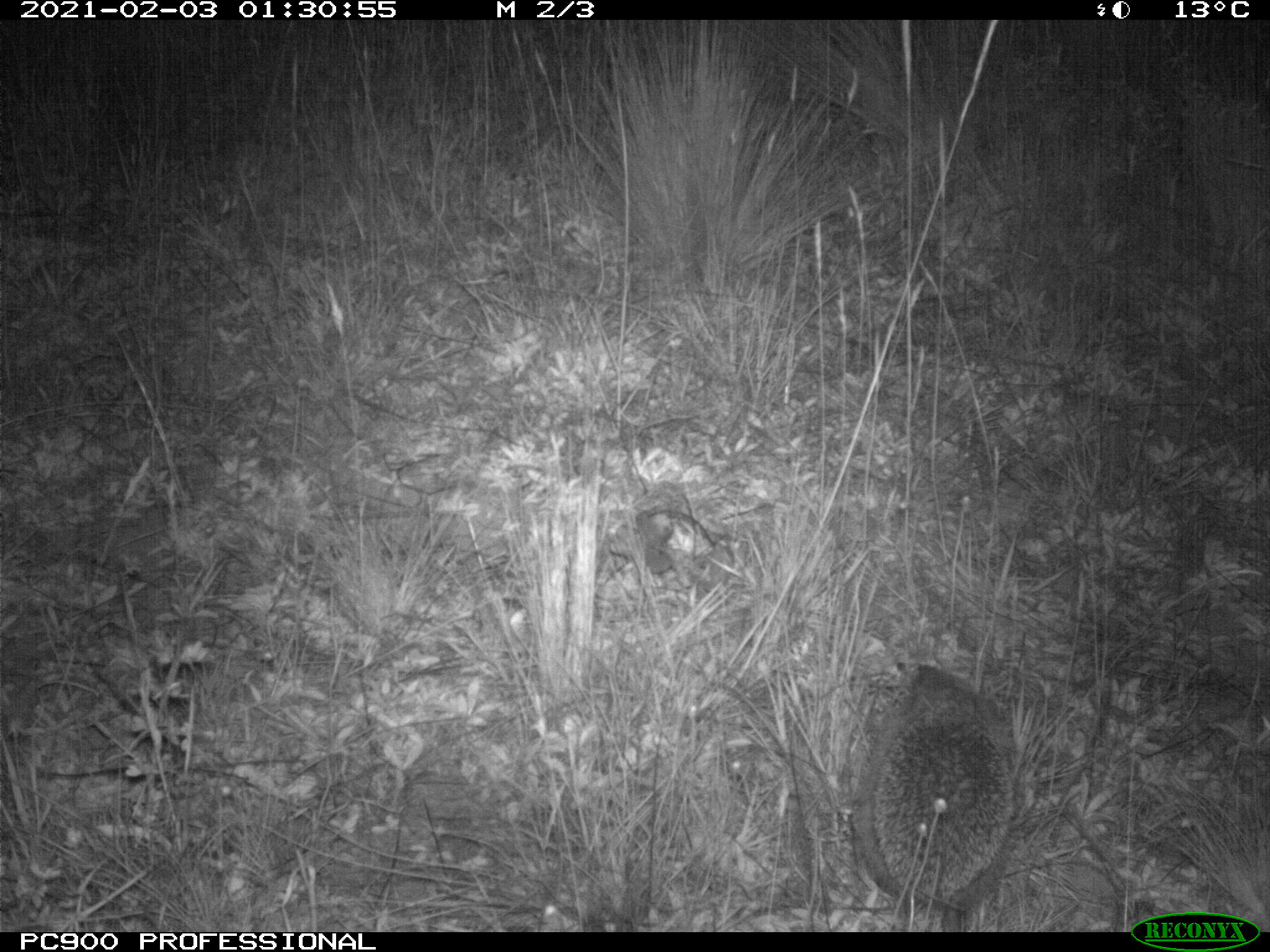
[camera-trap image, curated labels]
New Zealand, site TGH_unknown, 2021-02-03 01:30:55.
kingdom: Animalia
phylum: Chordata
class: Mammalia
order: Eulipotyphla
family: Erinaceidae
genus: Erinaceus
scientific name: Erinaceus europaeus europaeus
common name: european hedgehog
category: hedgehog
Hedgehog (european hedgehog) (Erinaceus europaeus europaeus).